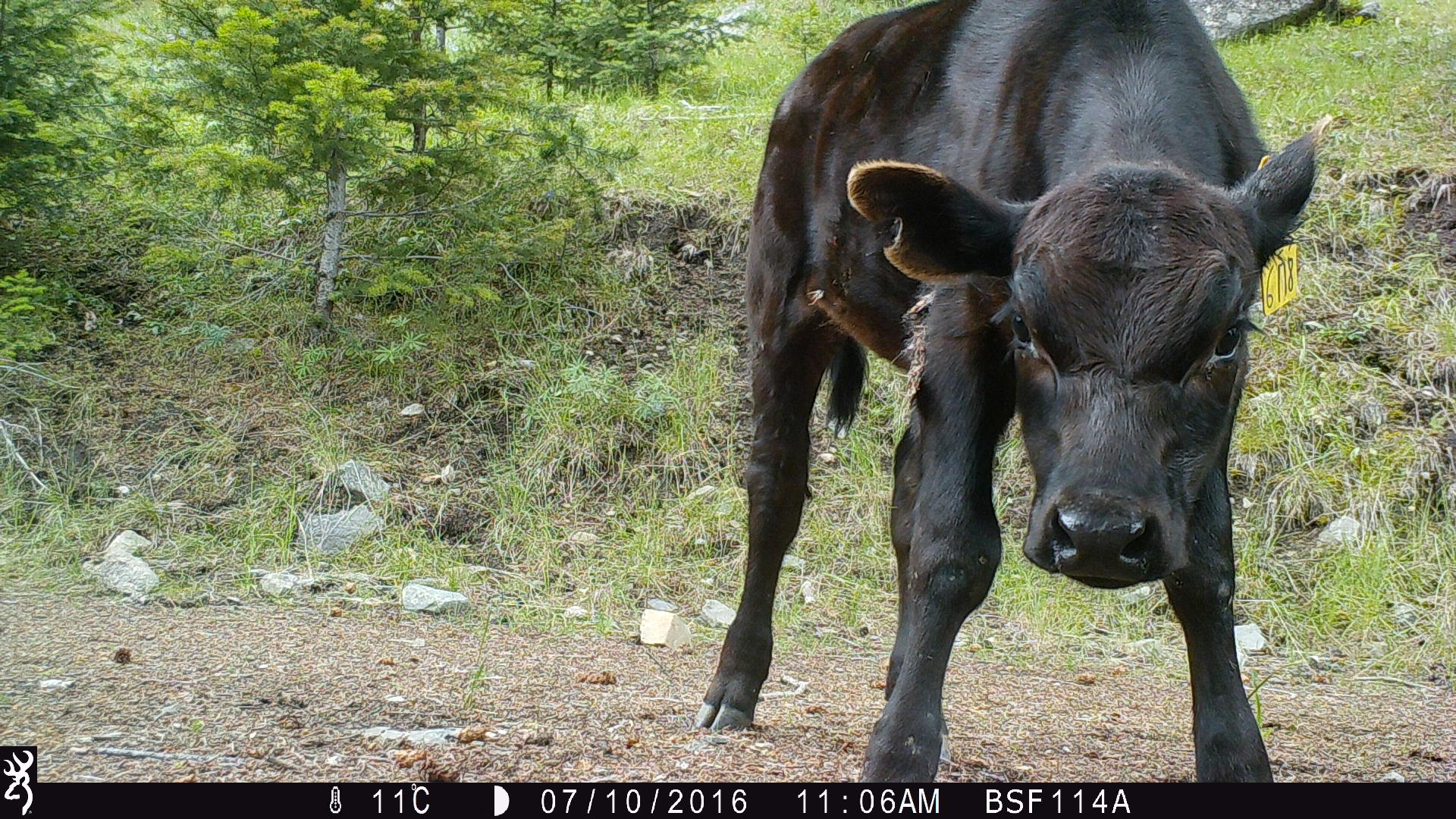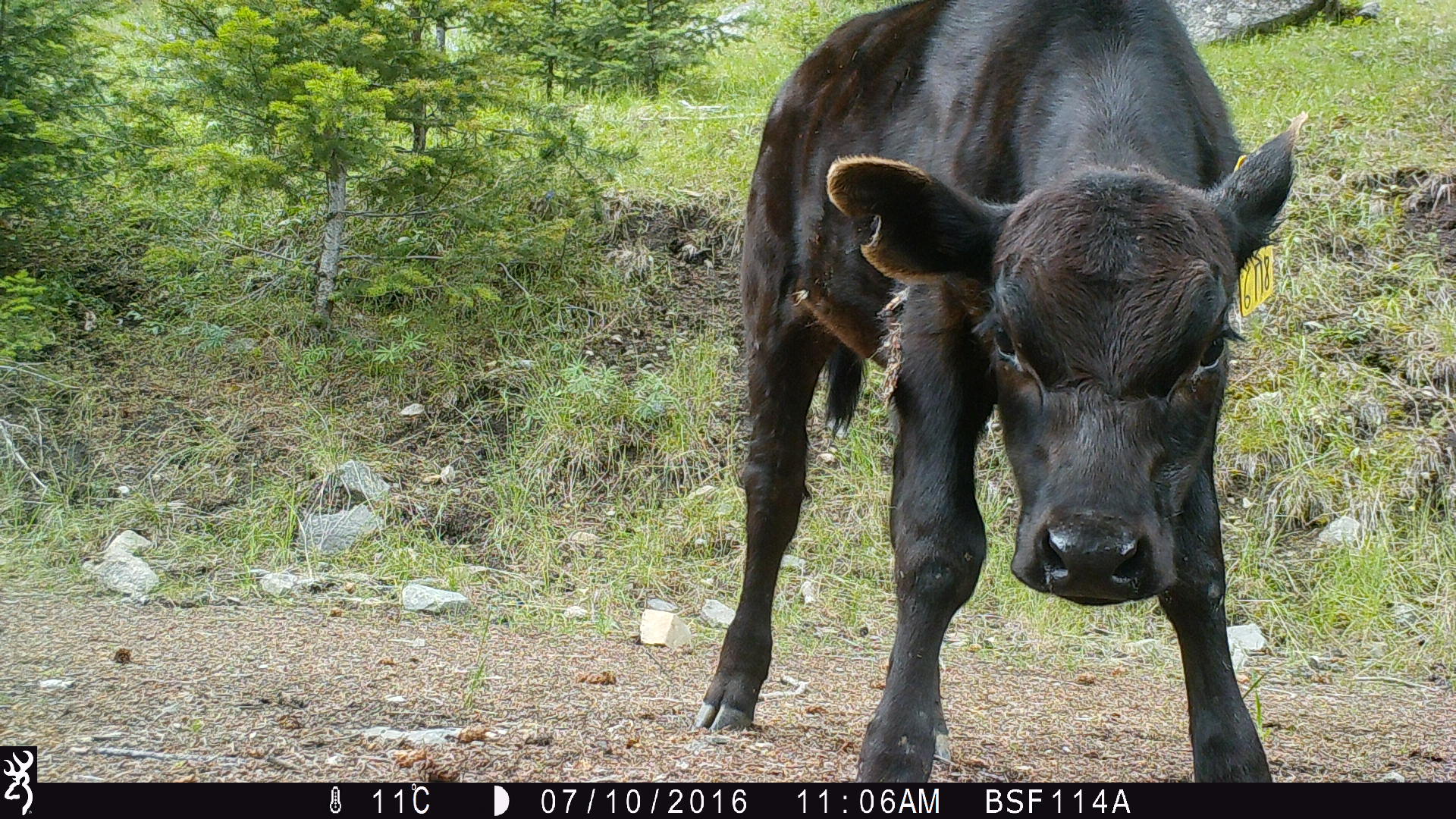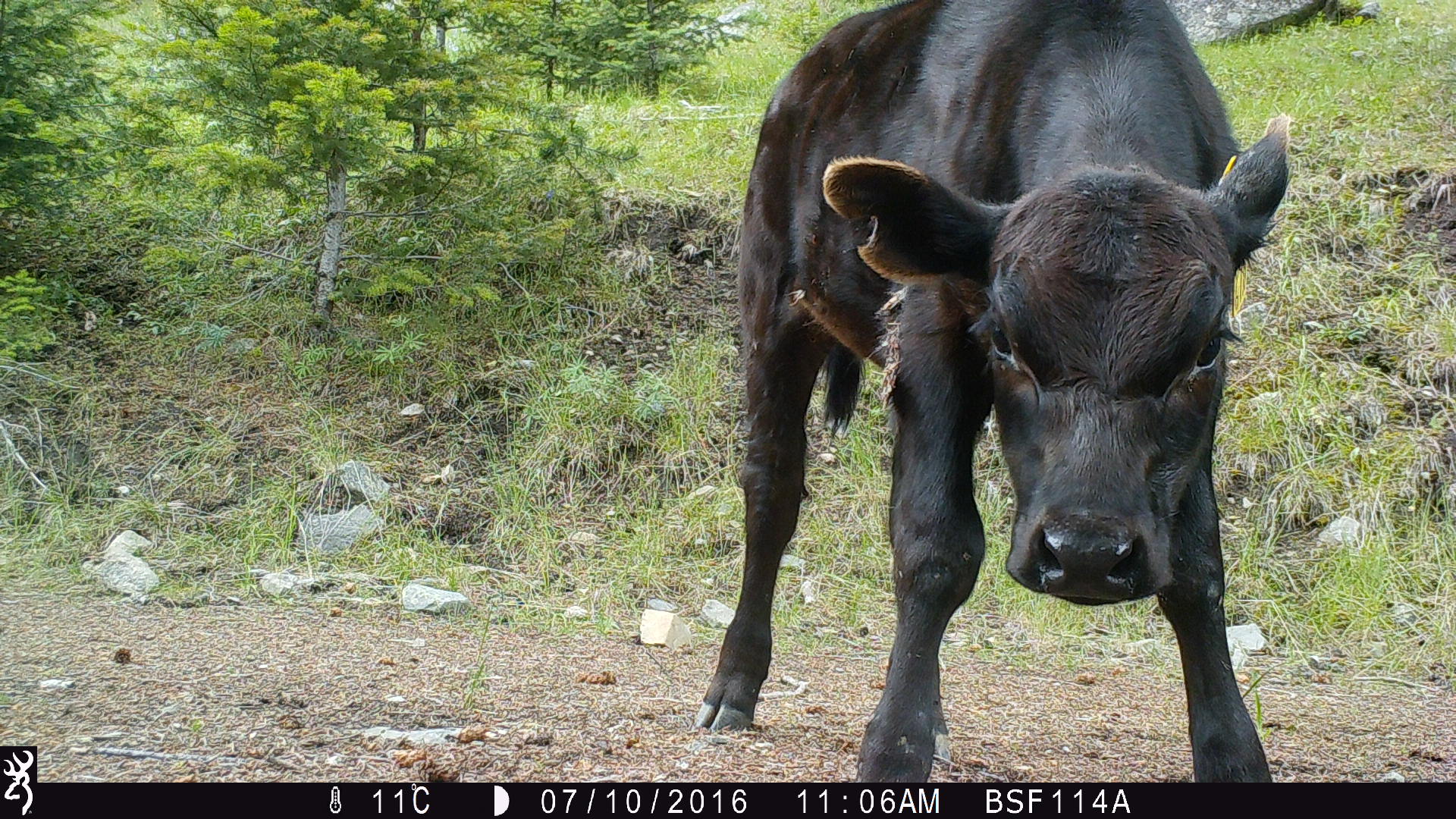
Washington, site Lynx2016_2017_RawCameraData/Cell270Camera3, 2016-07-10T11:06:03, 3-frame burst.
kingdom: Animalia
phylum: Chordata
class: Mammalia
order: Artiodactyla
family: Bovidae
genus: Bos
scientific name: Bos taurus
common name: domestic cattle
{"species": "domestic cattle (Bos taurus)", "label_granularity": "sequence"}